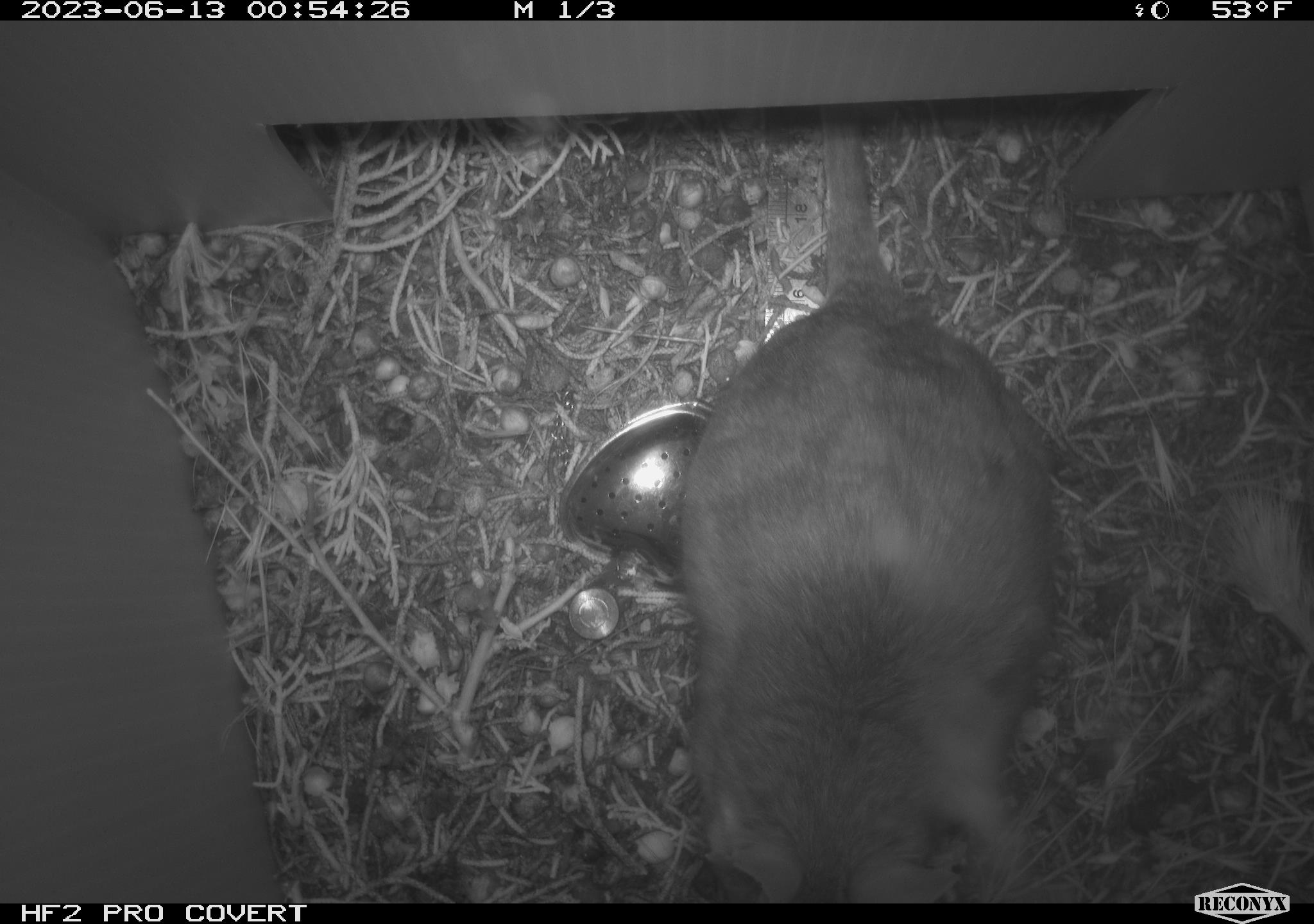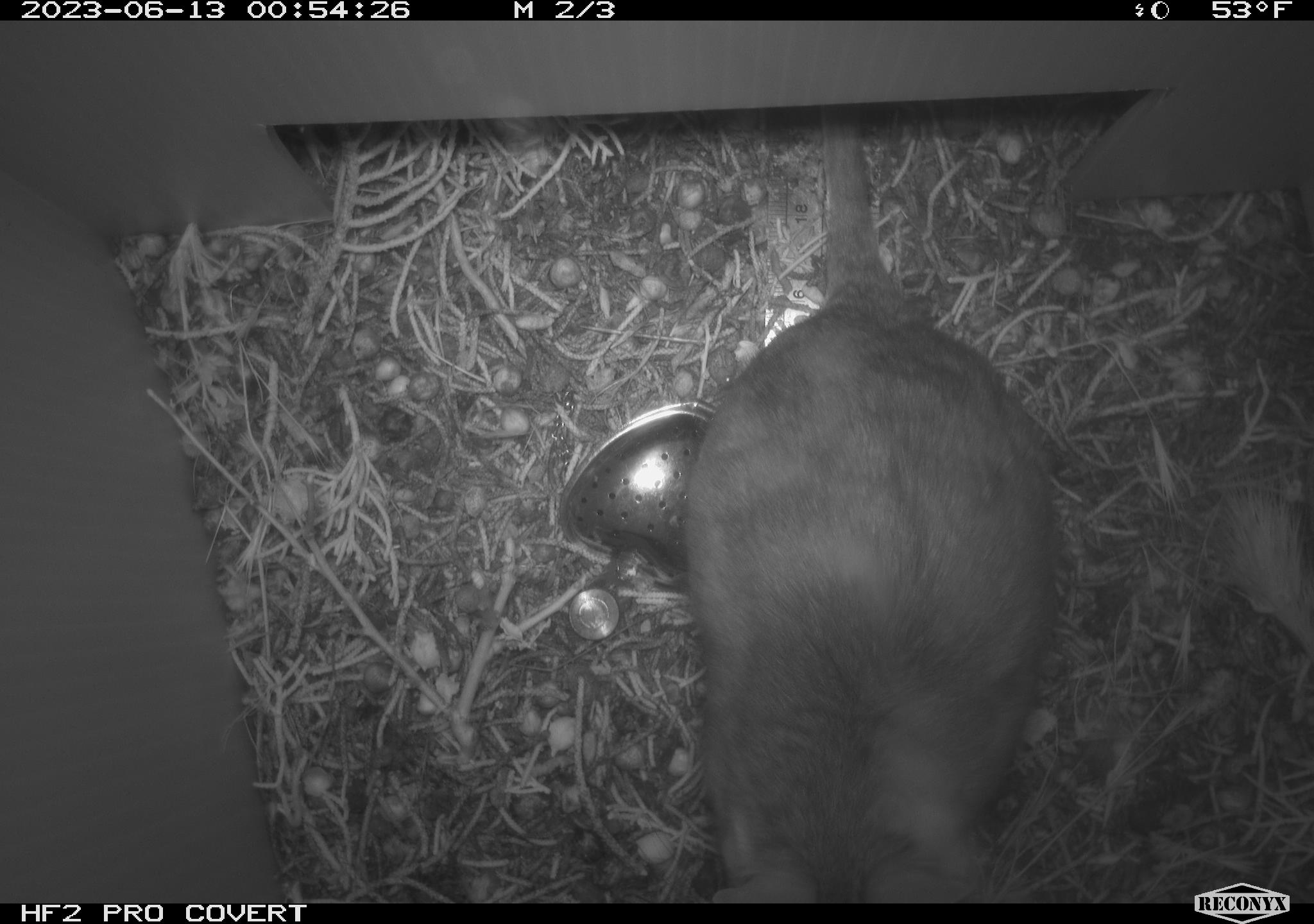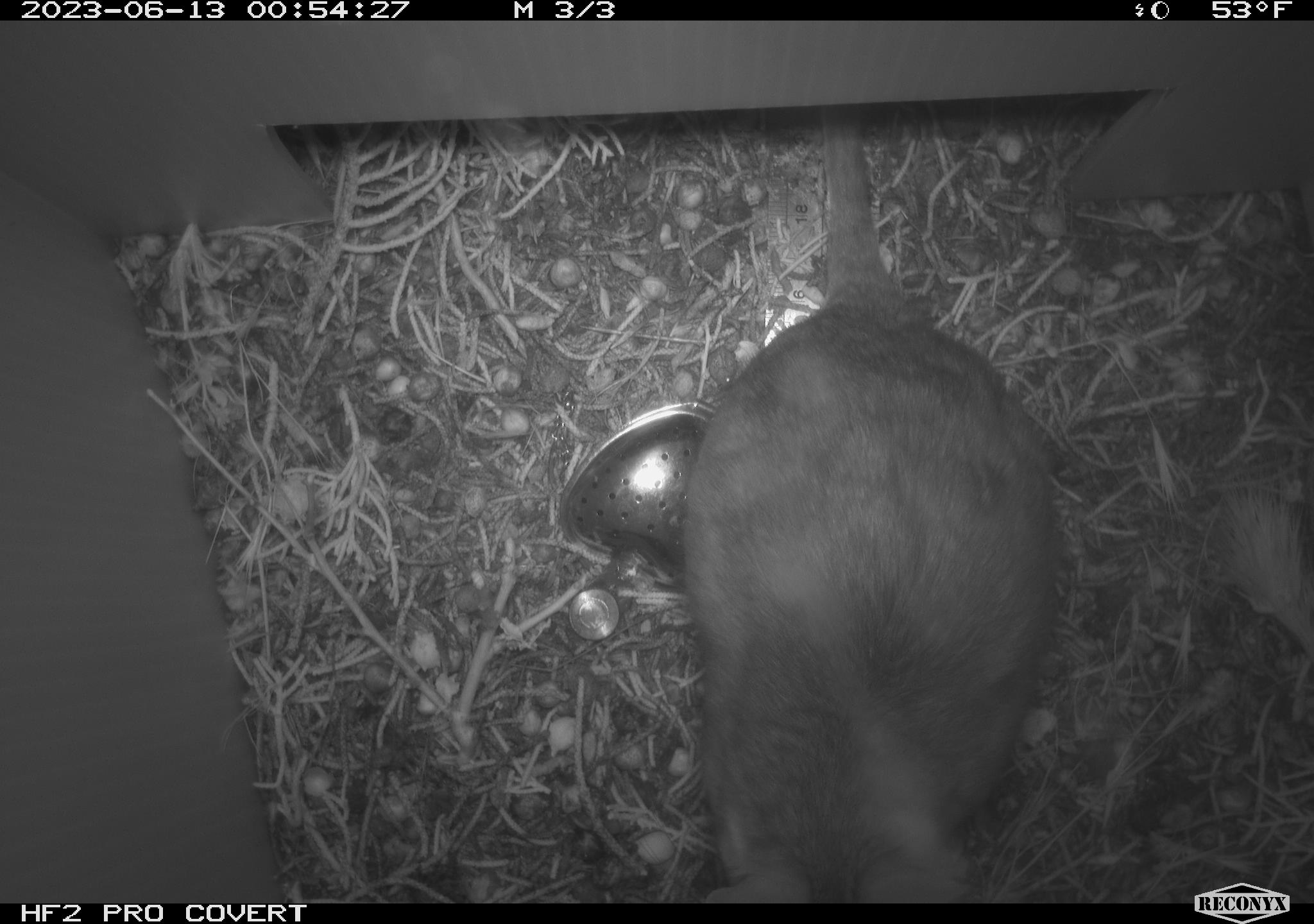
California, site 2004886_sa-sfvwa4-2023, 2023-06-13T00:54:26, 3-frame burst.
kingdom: Animalia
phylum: Chordata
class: Mammalia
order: Rodentia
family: Cricetidae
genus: Neotoma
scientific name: Neotoma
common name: pack rat or woodrat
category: neotoma species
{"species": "neotoma species (pack rat or woodrat) (Neotoma)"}